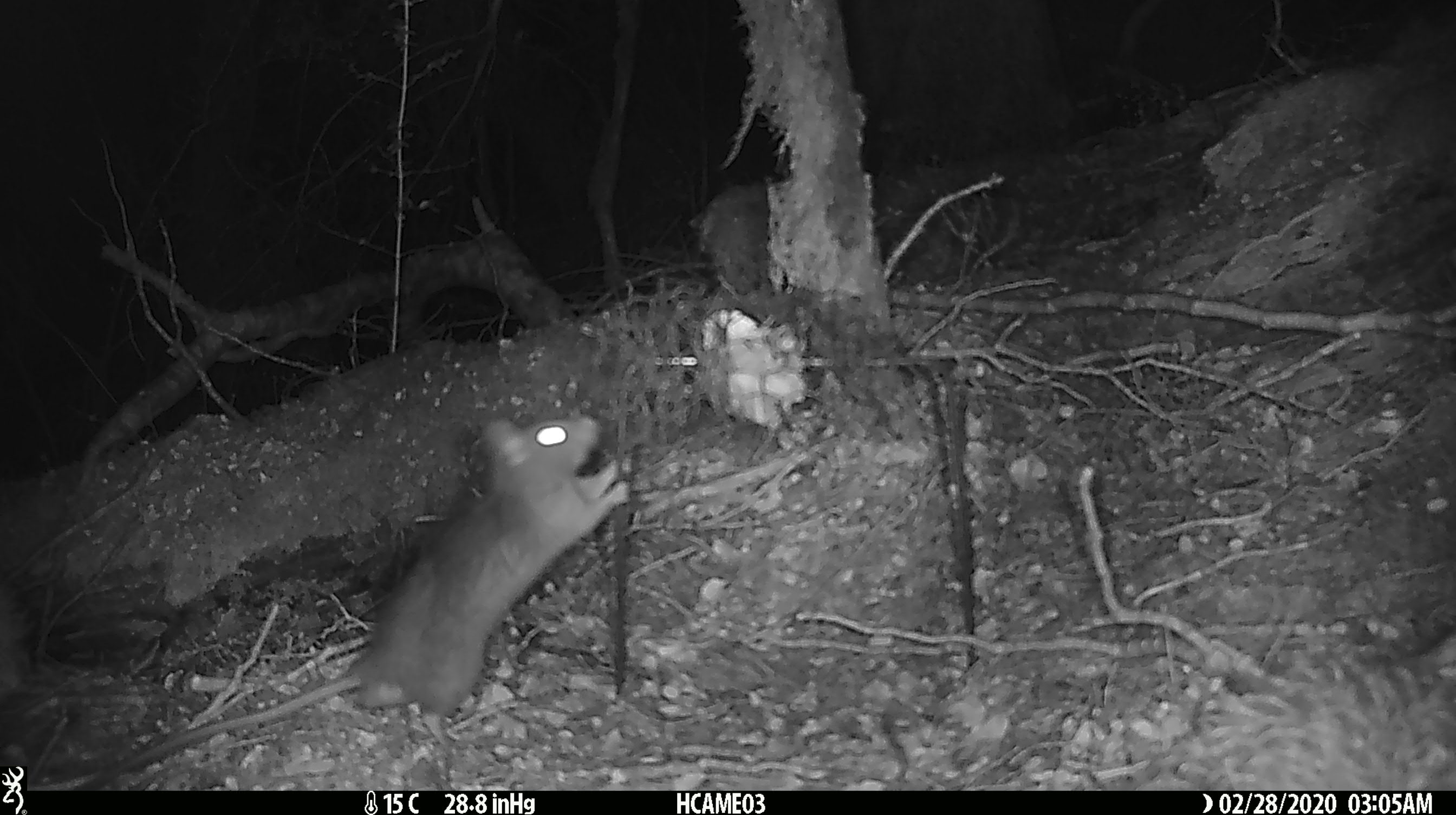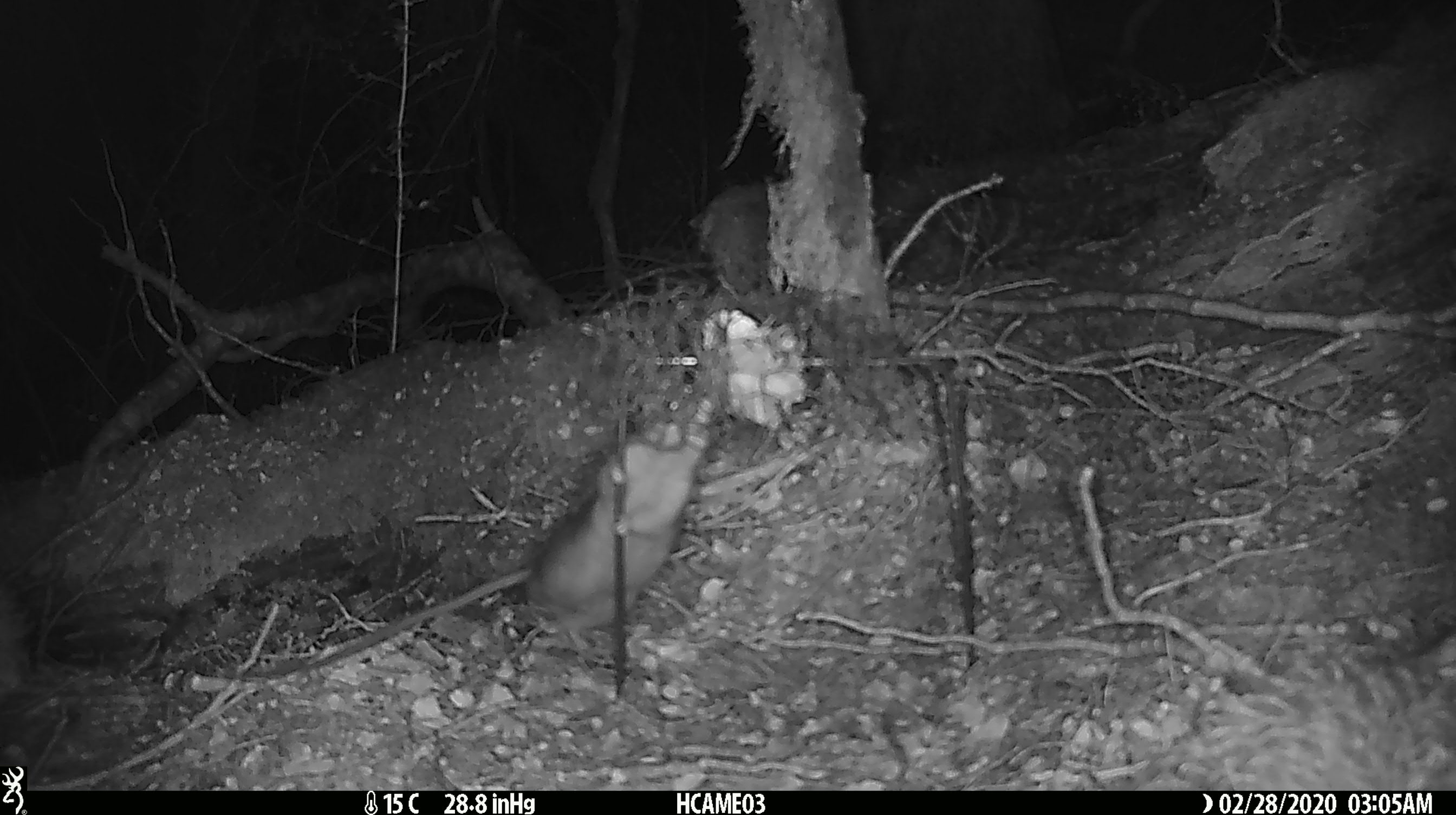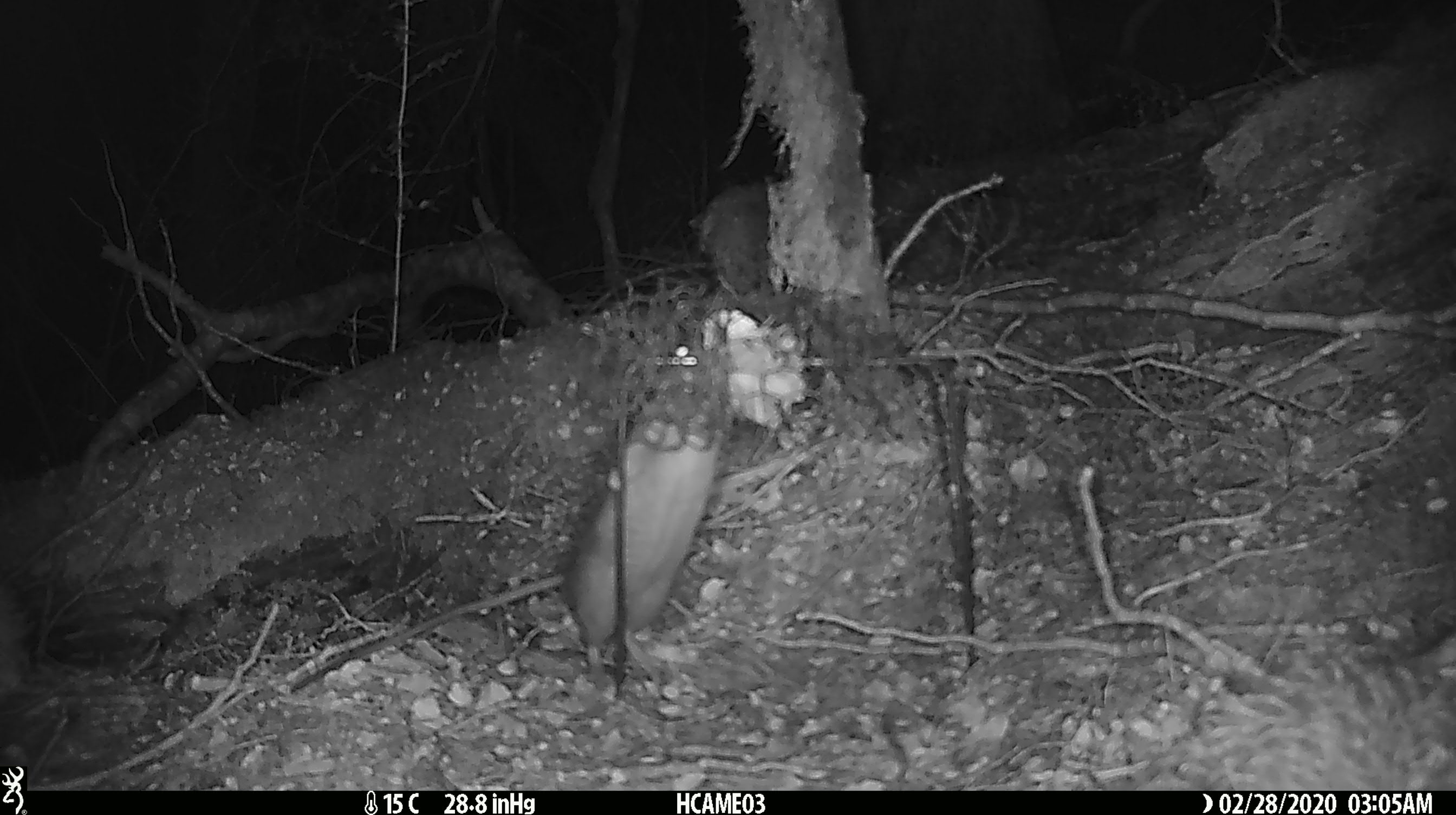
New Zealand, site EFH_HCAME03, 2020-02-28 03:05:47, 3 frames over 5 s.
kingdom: Animalia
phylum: Chordata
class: Mammalia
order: Rodentia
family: Muridae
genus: Rattus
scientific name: Rattus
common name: rat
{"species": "rat (Rattus)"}